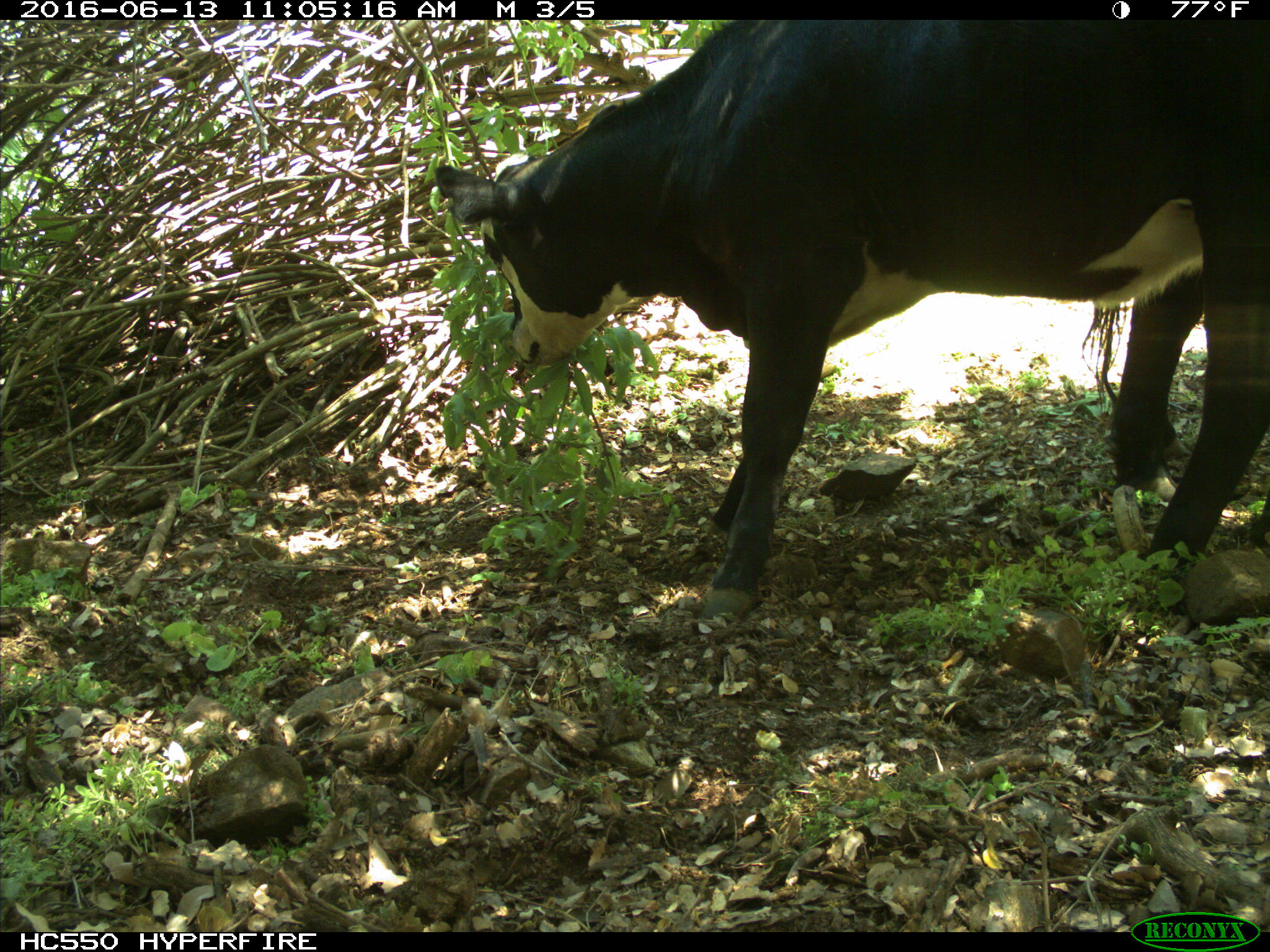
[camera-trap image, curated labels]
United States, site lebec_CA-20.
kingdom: Animalia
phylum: Chordata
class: Mammalia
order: Artiodactyla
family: Bovidae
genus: Bos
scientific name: Bos taurus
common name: domestic cow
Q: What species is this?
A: Bos taurus (domestic cow).